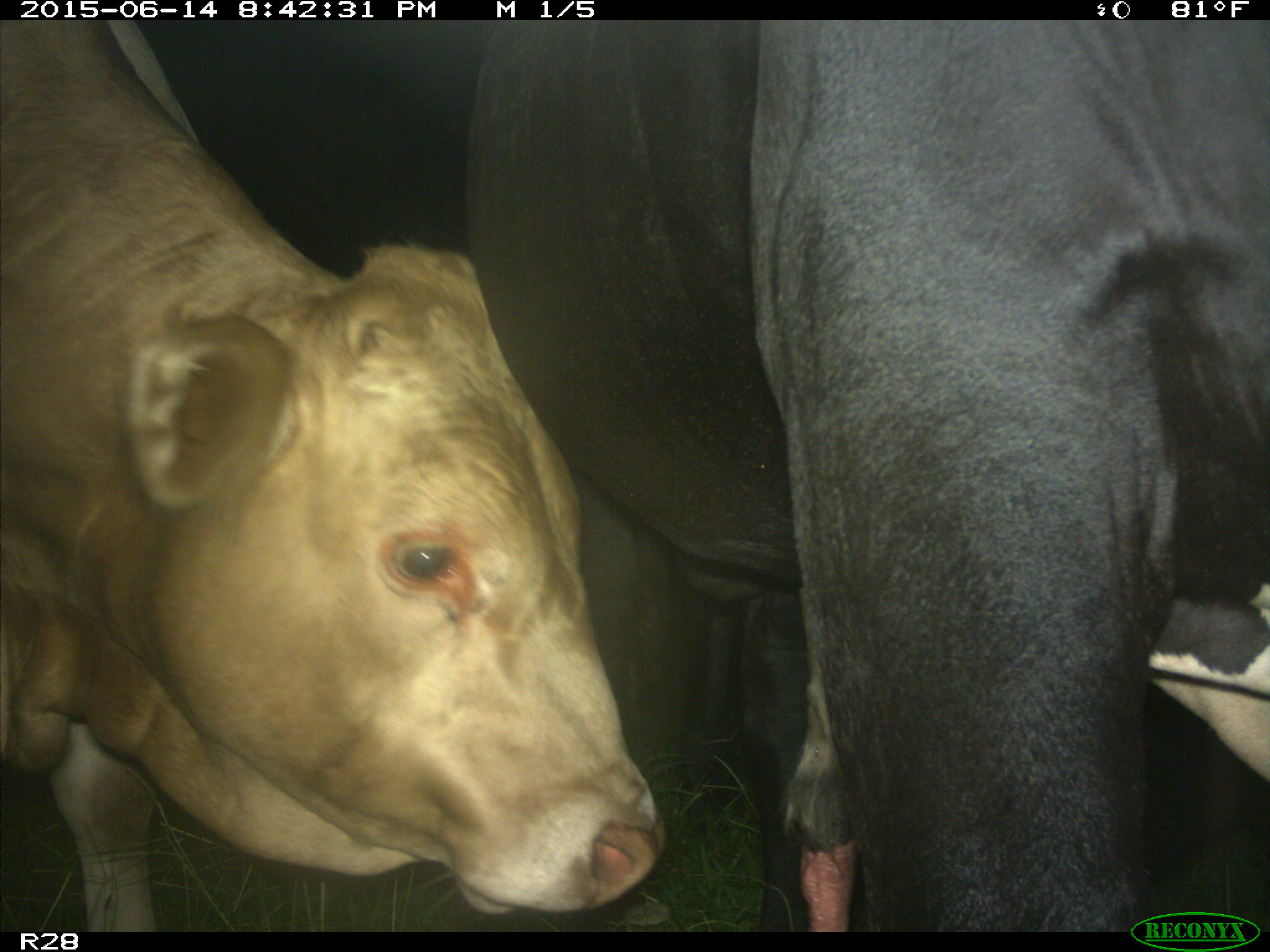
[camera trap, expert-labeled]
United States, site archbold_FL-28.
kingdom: Animalia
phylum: Chordata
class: Mammalia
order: Artiodactyla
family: Bovidae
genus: Bos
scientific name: Bos taurus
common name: domestic cow